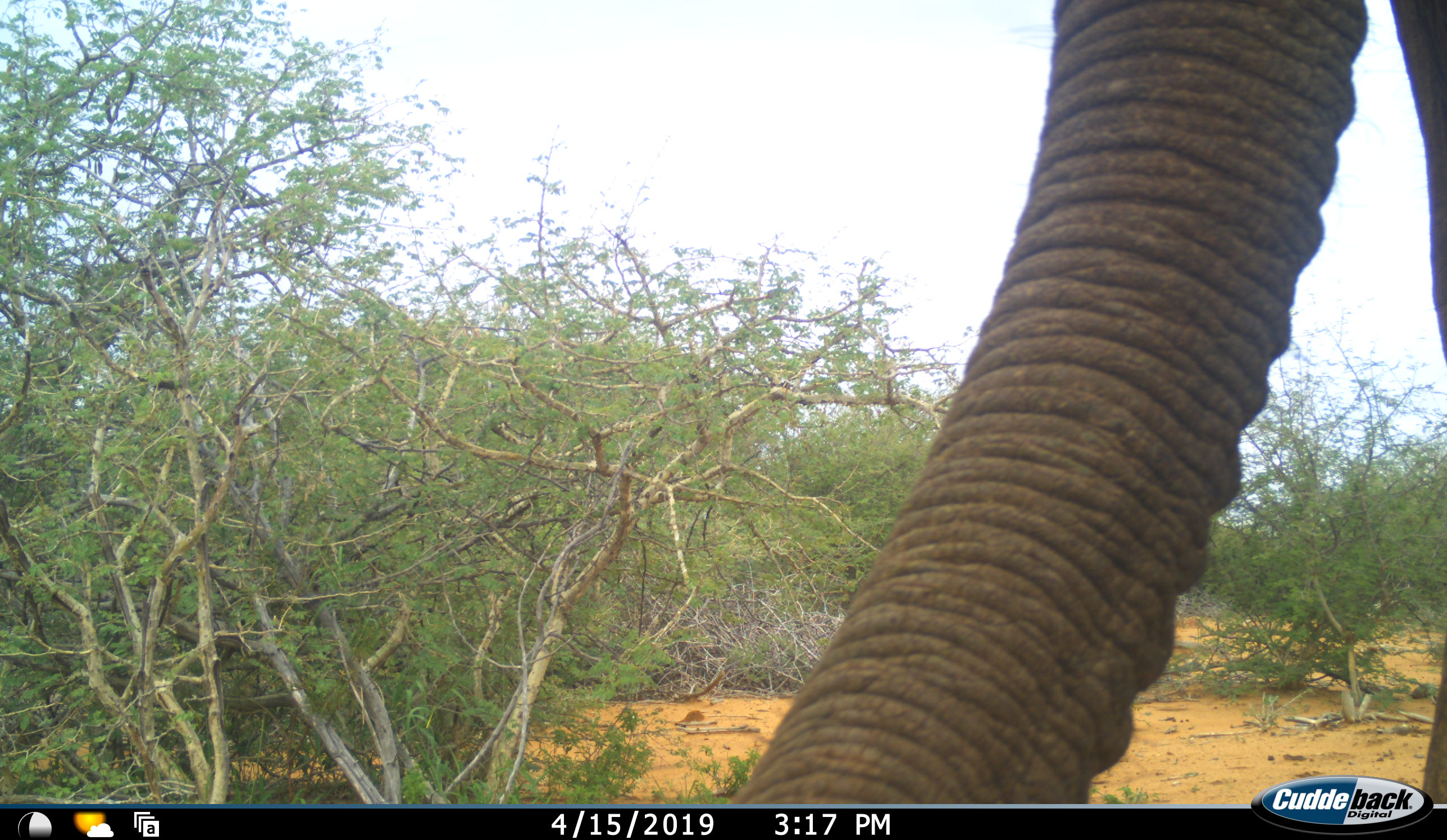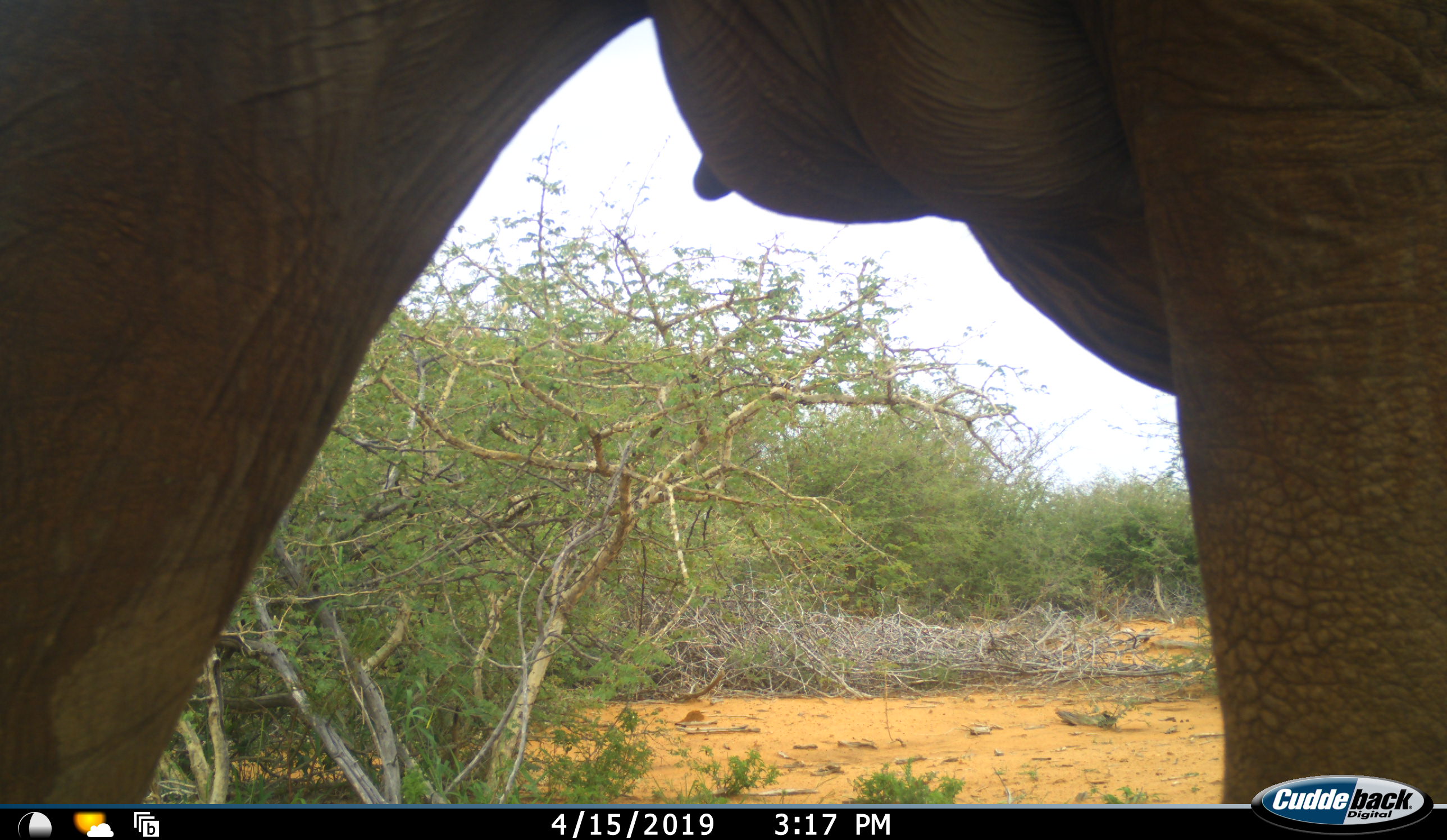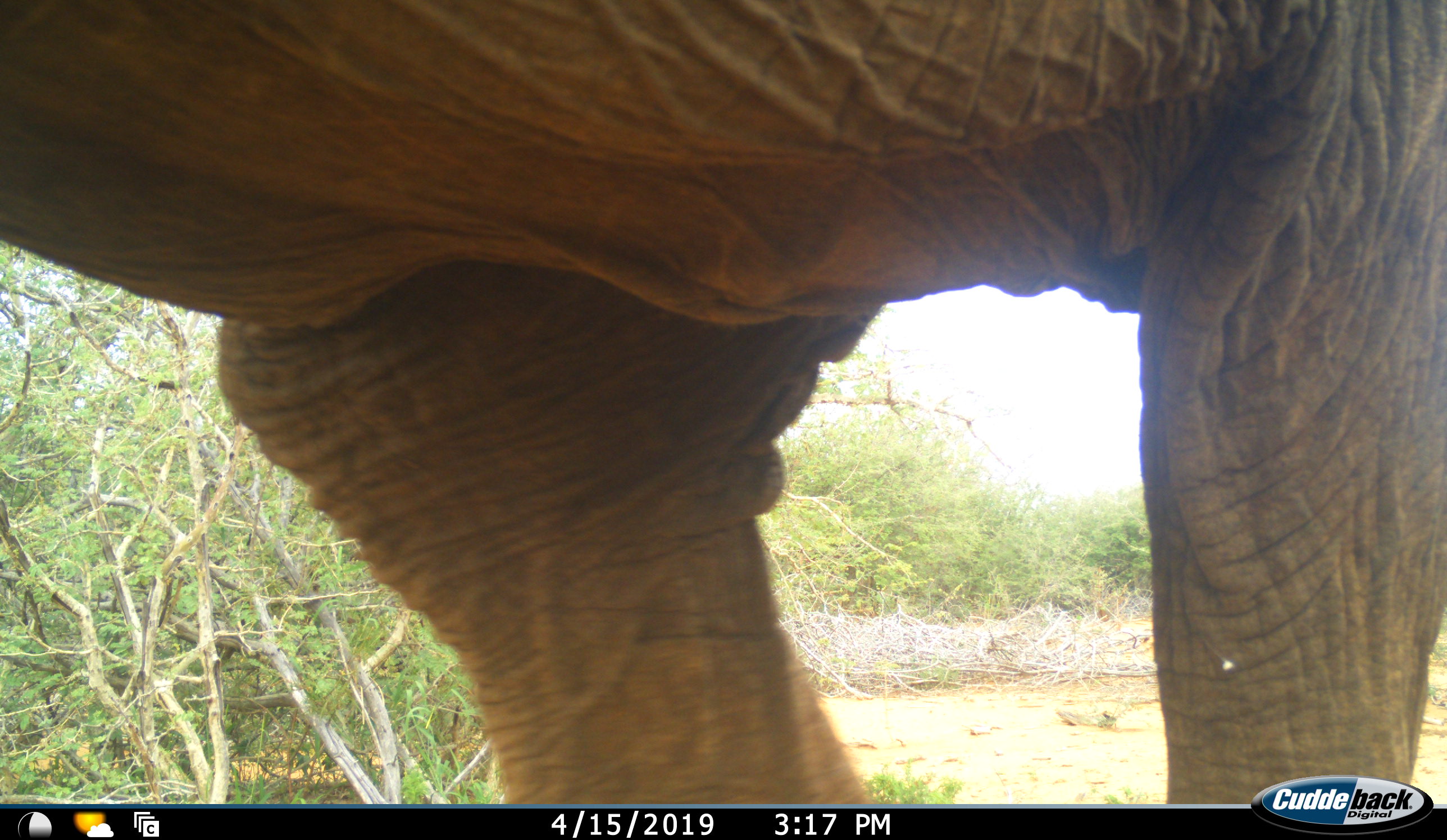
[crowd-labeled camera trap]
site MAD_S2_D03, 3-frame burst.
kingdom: Animalia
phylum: Chordata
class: Mammalia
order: Proboscidea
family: Elephantidae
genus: Loxodonta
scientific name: Loxodonta africana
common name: african bush elephant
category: elephant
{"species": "elephant (african bush elephant) (Loxodonta africana)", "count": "1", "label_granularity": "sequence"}